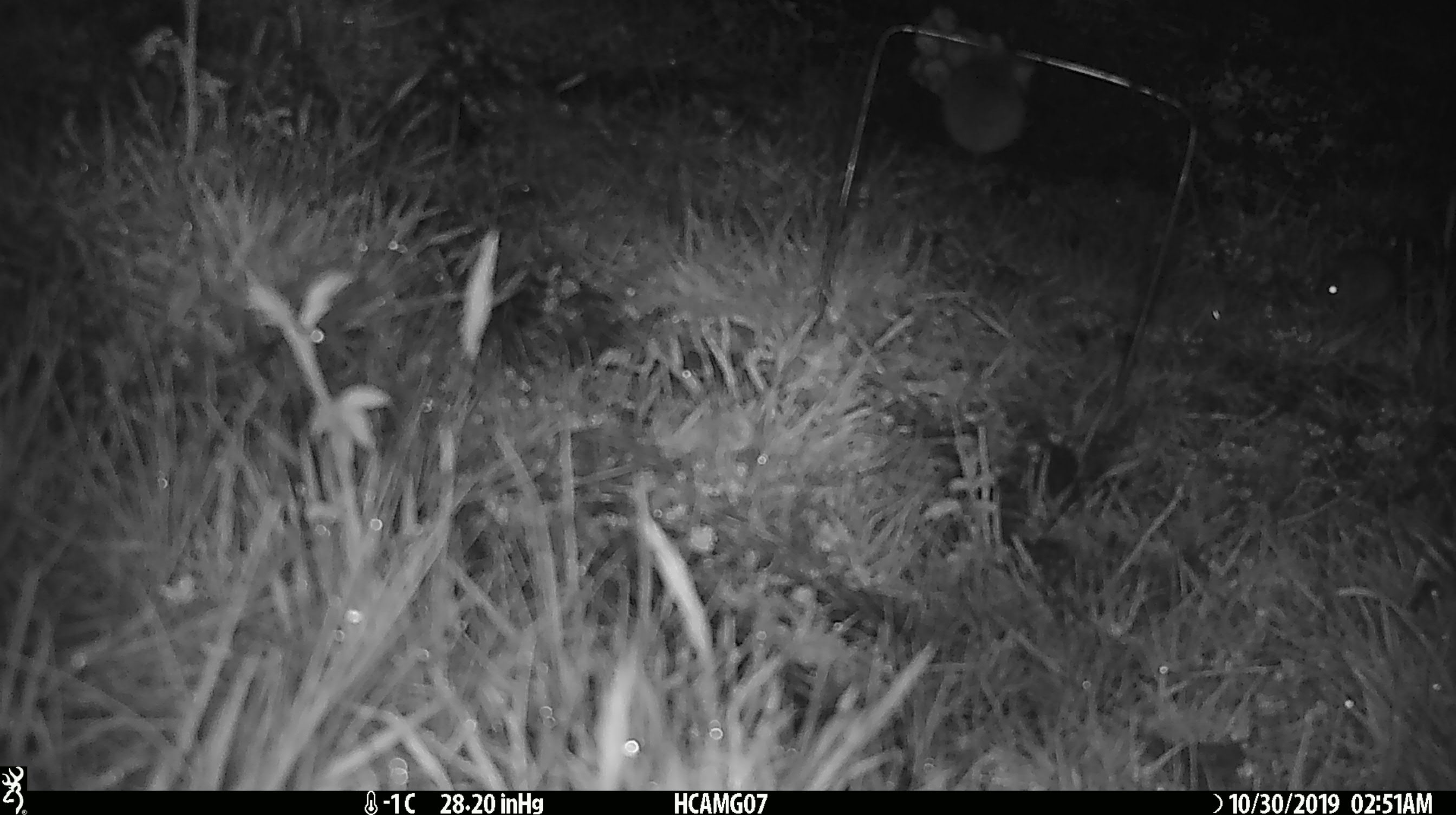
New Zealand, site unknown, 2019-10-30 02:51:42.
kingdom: Animalia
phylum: Chordata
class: Mammalia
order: Rodentia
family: Muridae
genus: Mus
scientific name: Mus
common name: mouse